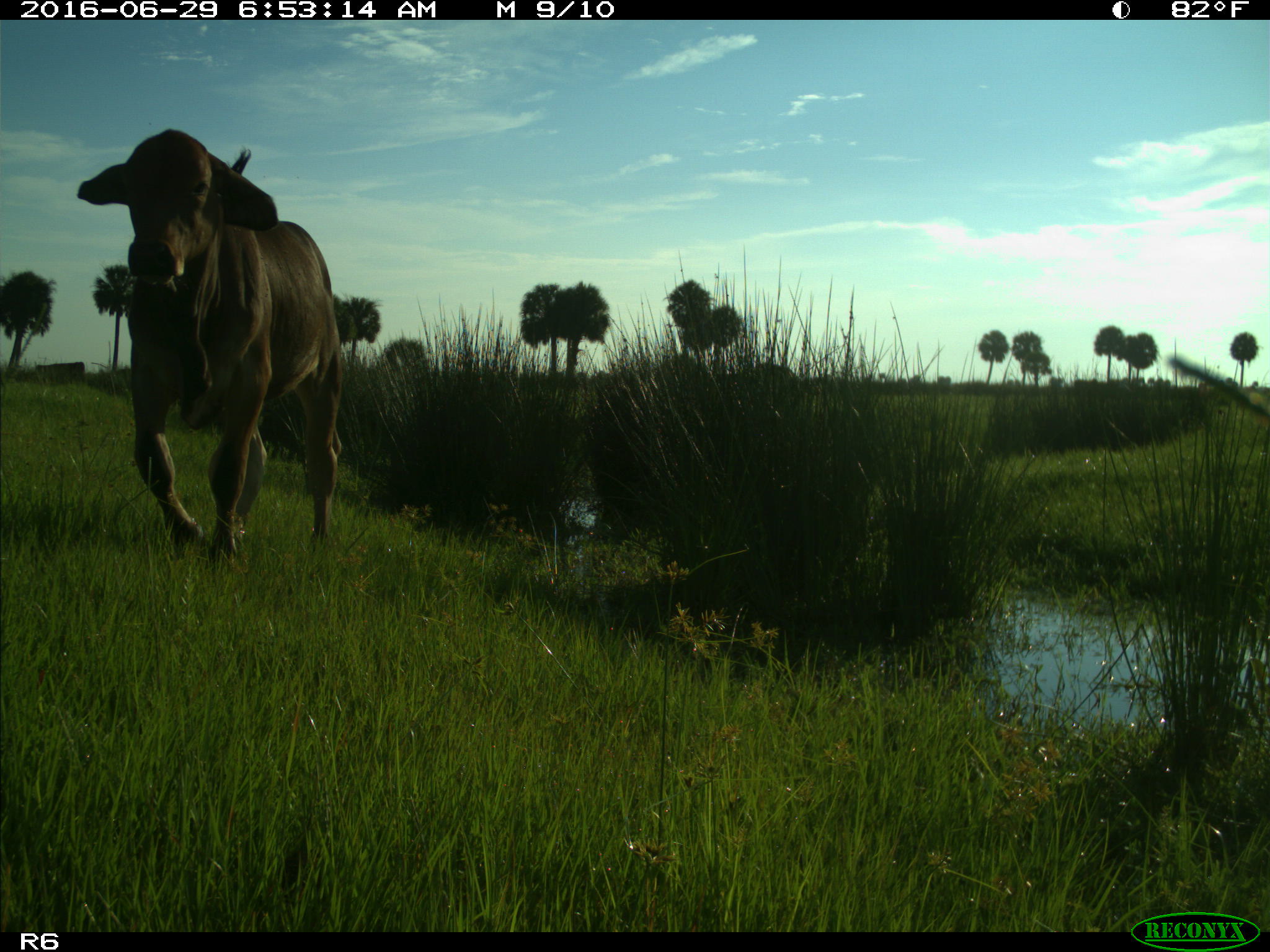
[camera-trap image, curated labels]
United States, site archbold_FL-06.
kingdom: Animalia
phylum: Chordata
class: Mammalia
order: Artiodactyla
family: Bovidae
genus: Bos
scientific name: Bos taurus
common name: domestic cow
Bos taurus (domestic cow).